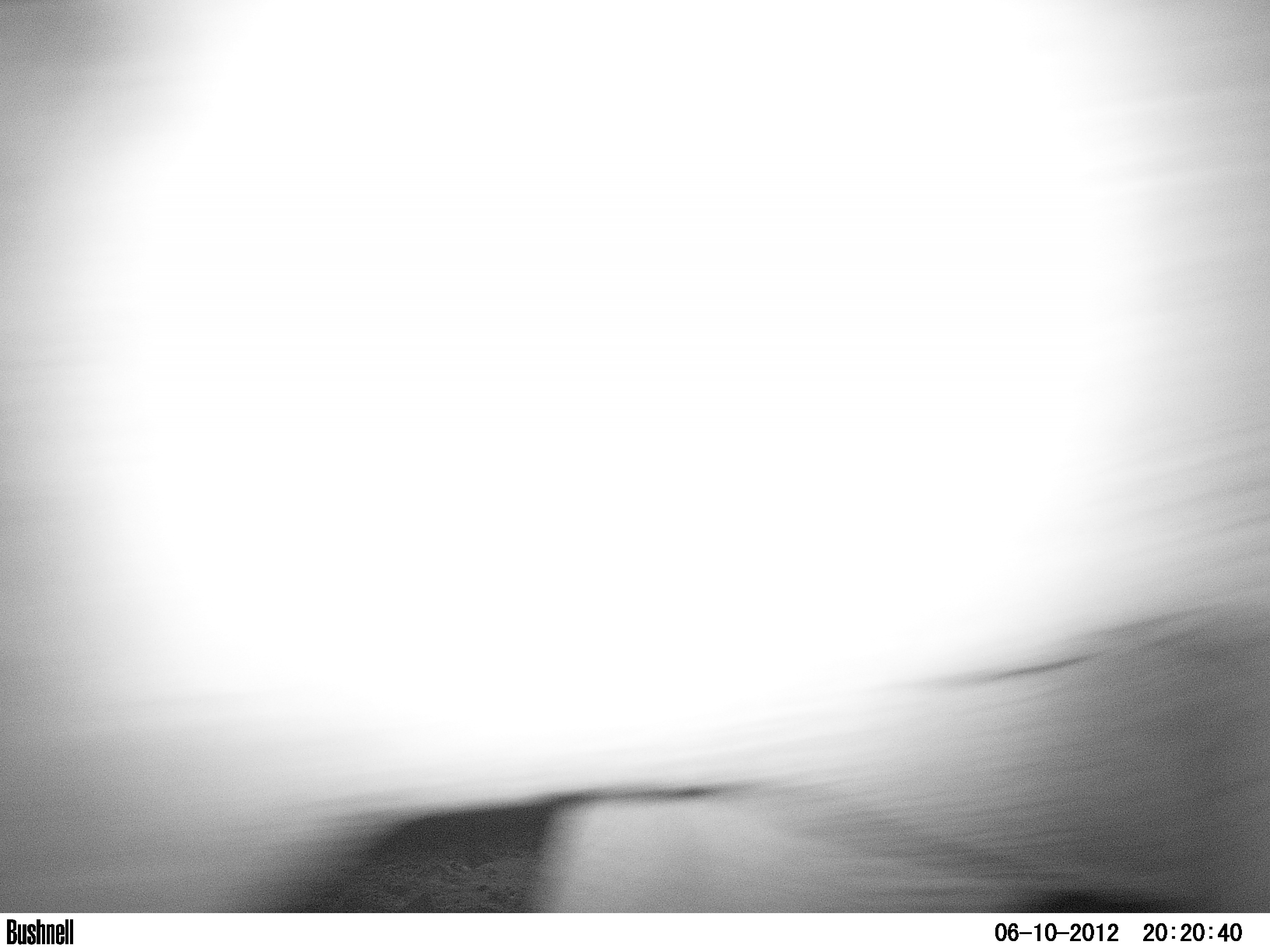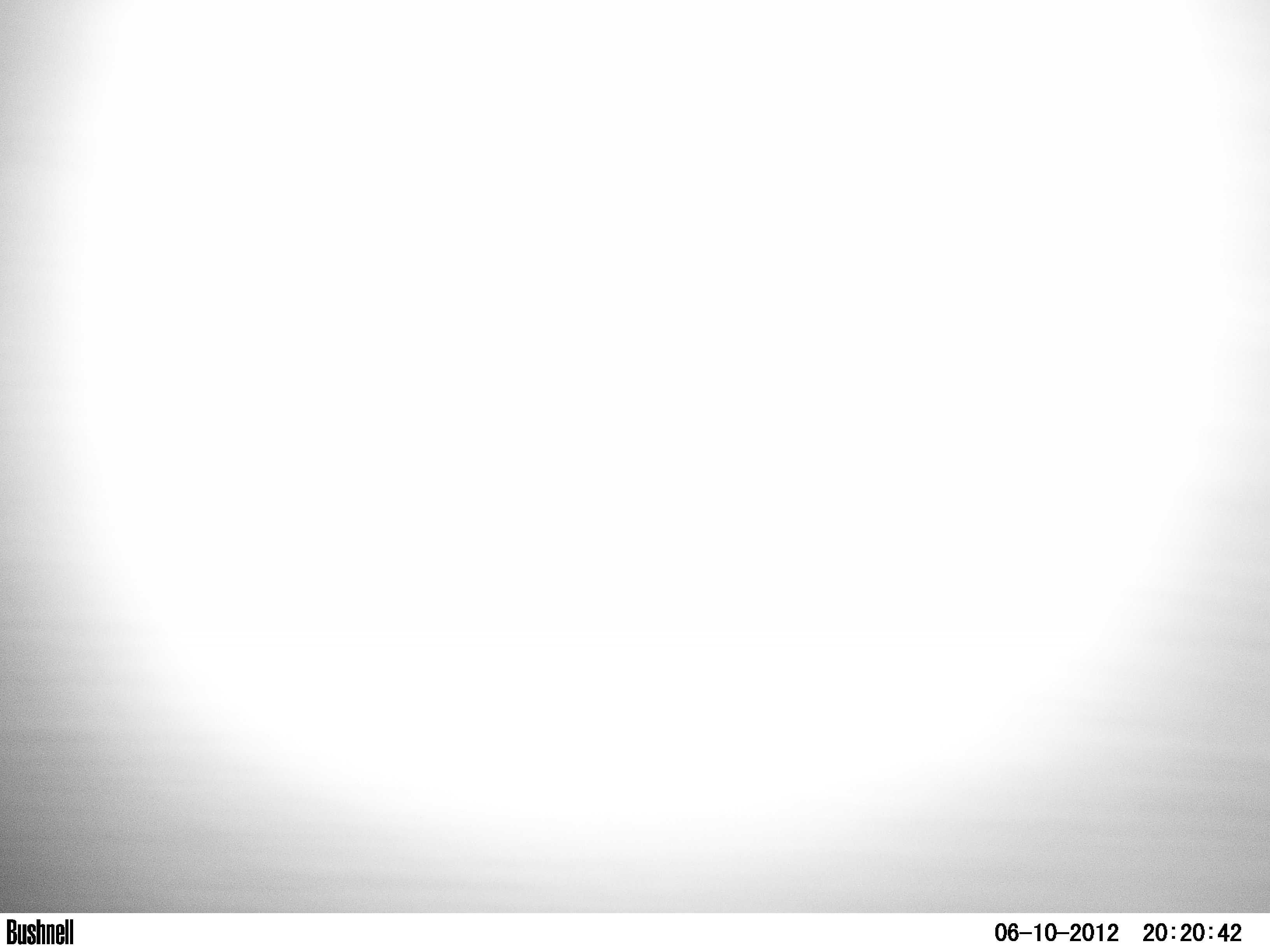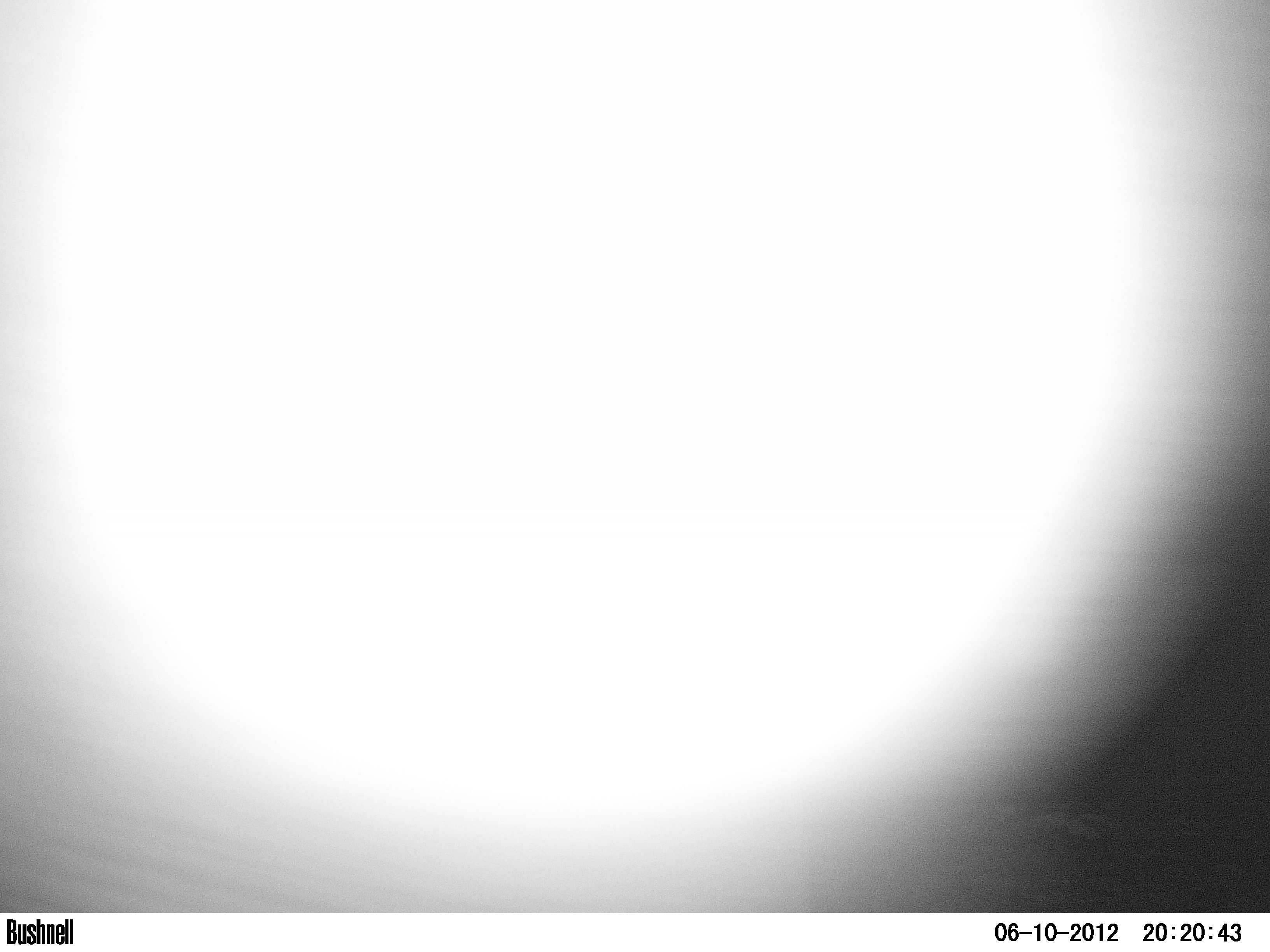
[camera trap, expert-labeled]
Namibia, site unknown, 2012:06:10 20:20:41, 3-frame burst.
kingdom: Animalia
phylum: Chordata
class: Mammalia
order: Perissodactyla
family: Rhinocerotidae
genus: Diceros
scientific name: Diceros bicornis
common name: black rhinoceros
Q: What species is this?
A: Diceros bicornis (black rhinoceros).